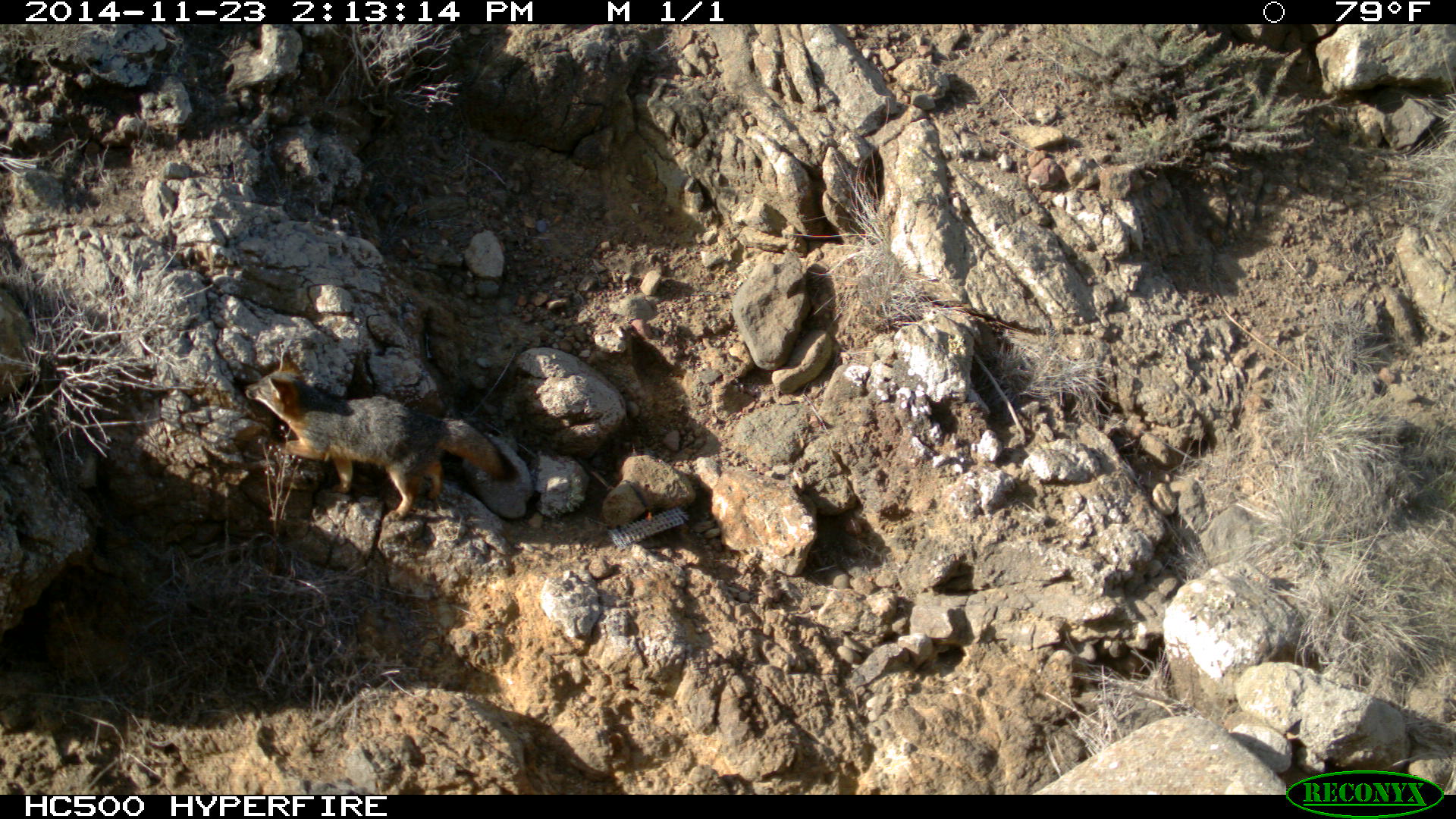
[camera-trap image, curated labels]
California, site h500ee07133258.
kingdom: Animalia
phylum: Chordata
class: Mammalia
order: Carnivora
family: Canidae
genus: Urocyon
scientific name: Urocyon littoralis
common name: island fox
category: fox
Fox (island fox) (Urocyon littoralis).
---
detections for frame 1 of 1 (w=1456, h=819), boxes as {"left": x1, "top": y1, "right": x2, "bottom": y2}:
fox: {"left": 244, "top": 351, "right": 516, "bottom": 522}